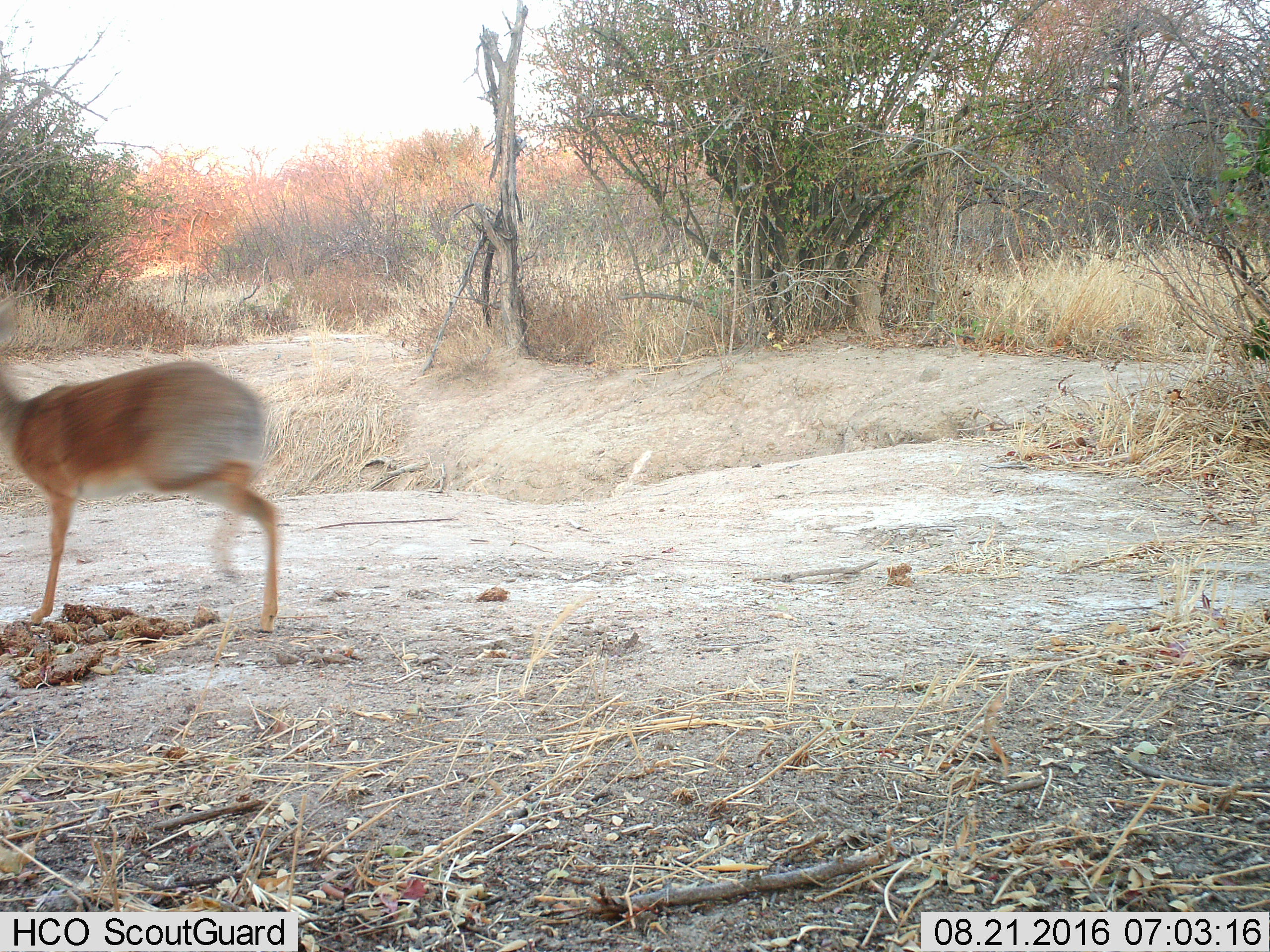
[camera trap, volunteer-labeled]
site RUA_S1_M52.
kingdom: Animalia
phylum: Chordata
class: Mammalia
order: Artiodactyla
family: Bovidae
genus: Madoqua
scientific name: Madoqua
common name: dik-dik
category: dikdik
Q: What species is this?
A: Dikdik (dik-dik) (Madoqua).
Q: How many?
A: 1.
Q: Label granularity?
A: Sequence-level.